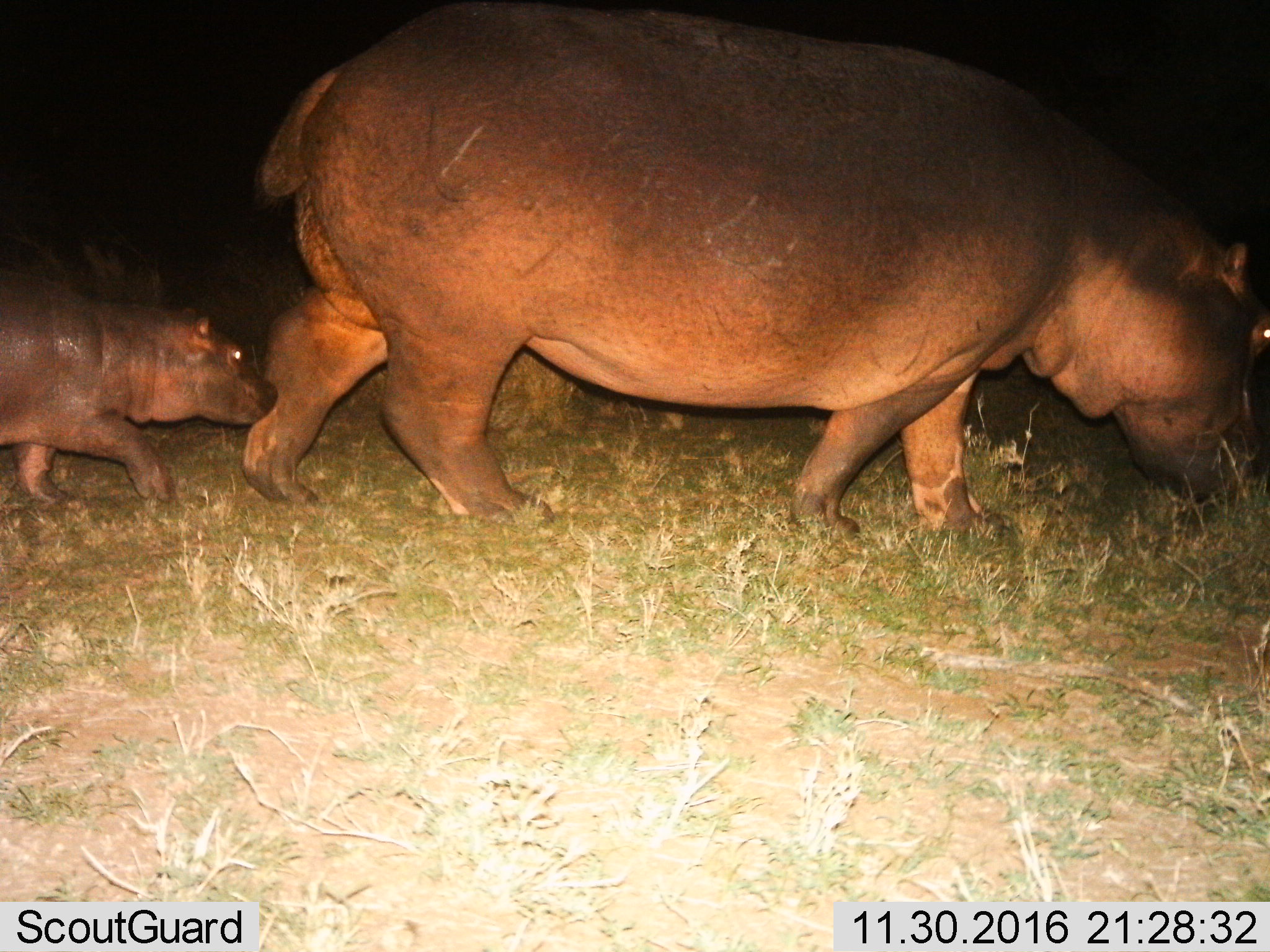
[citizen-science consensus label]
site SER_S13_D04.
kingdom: Animalia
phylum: Chordata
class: Mammalia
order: Artiodactyla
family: Hippopotamidae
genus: Hippopotamus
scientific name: Hippopotamus amphibius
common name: hippopotamus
Hippopotamus (Hippopotamus amphibius), count 2. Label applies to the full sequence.